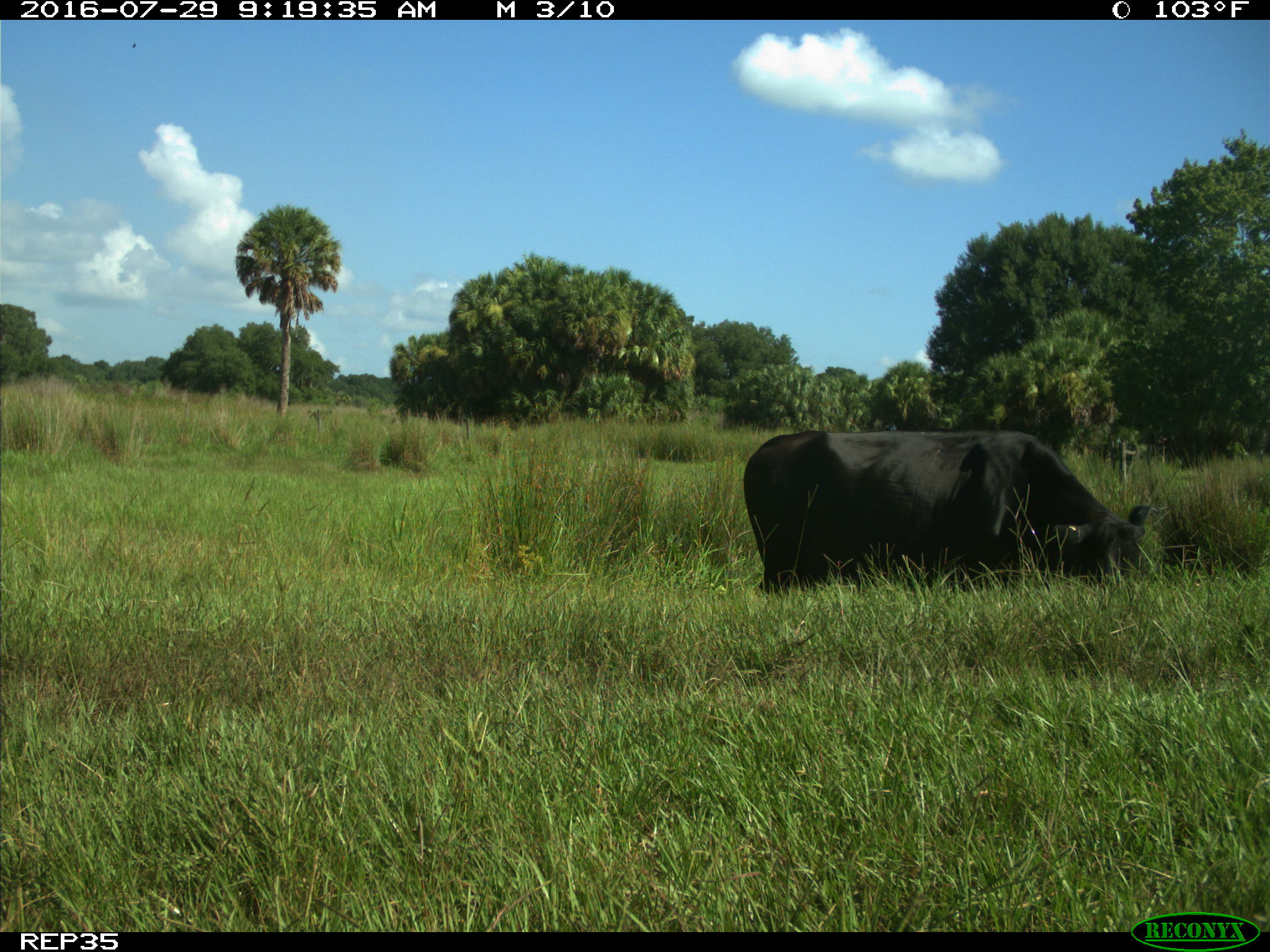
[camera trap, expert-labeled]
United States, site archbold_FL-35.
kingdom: Animalia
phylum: Chordata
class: Mammalia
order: Artiodactyla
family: Bovidae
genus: Bos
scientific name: Bos taurus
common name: domestic cow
Bos taurus (domestic cow).